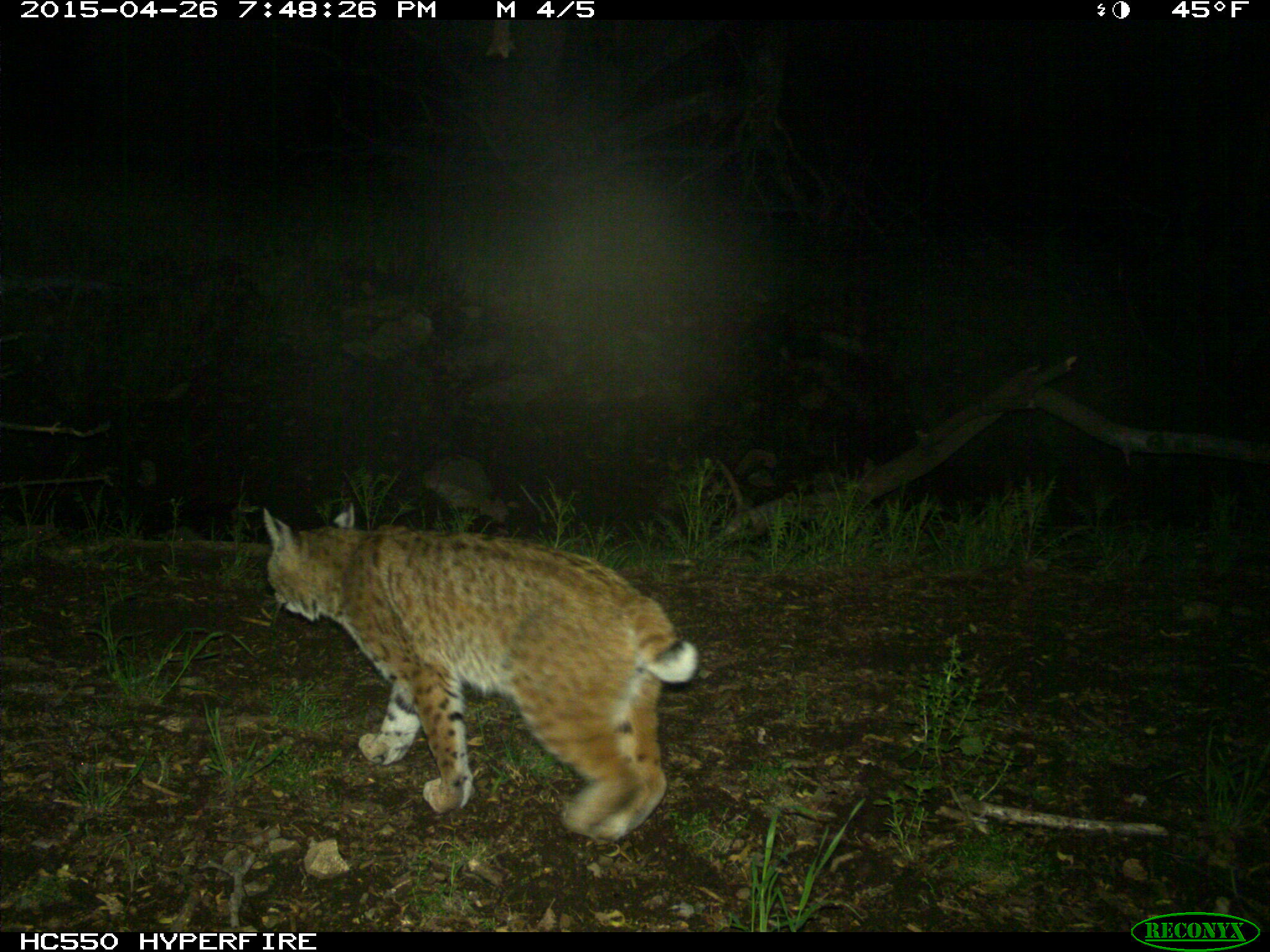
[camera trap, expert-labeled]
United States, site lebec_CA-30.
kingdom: Animalia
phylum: Chordata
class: Mammalia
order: Carnivora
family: Felidae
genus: Lynx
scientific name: Lynx rufus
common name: bobcat